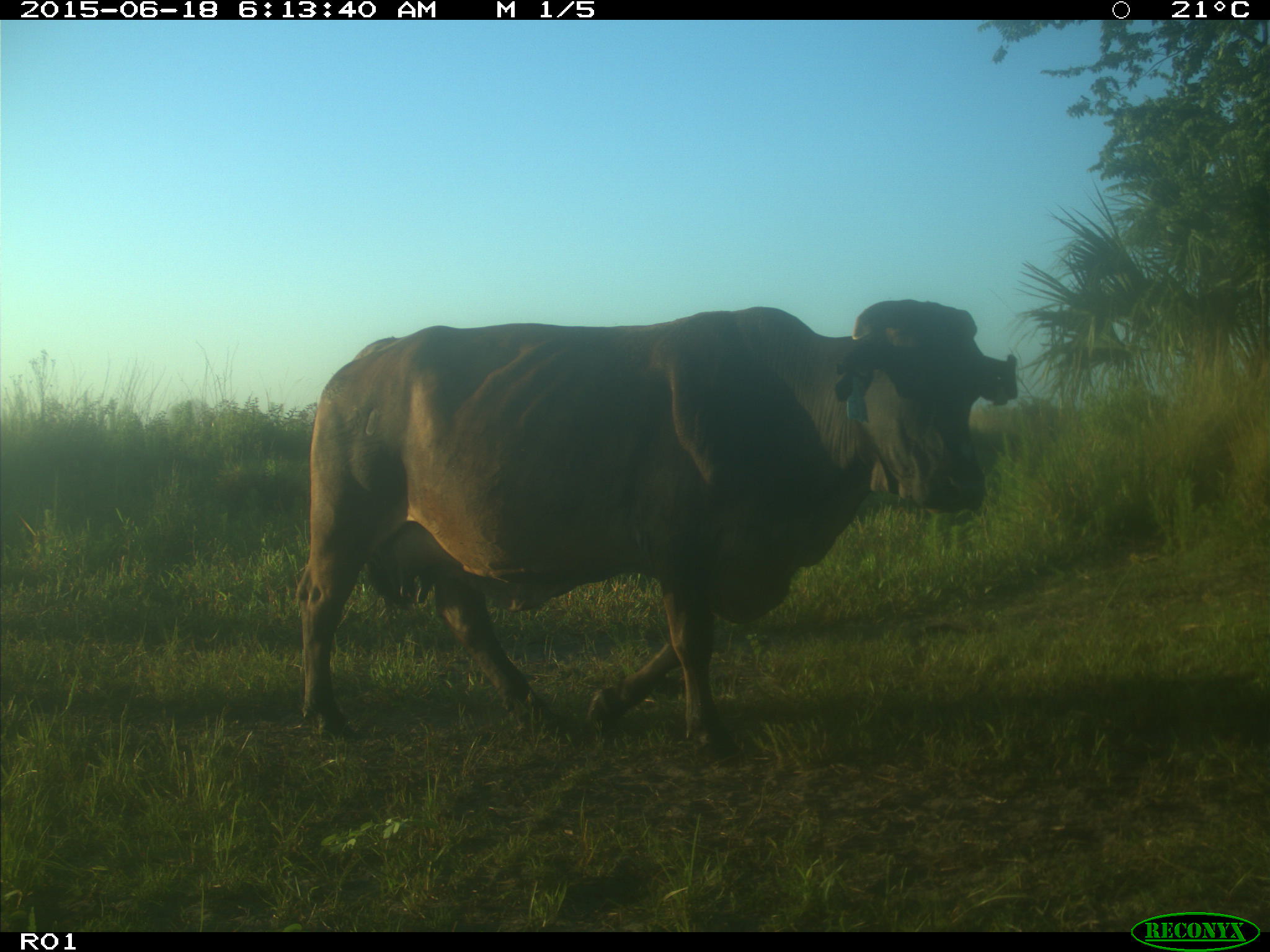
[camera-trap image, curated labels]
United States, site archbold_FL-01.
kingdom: Animalia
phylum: Chordata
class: Mammalia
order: Artiodactyla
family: Bovidae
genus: Bos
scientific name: Bos taurus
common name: domestic cow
Bos taurus (domestic cow).